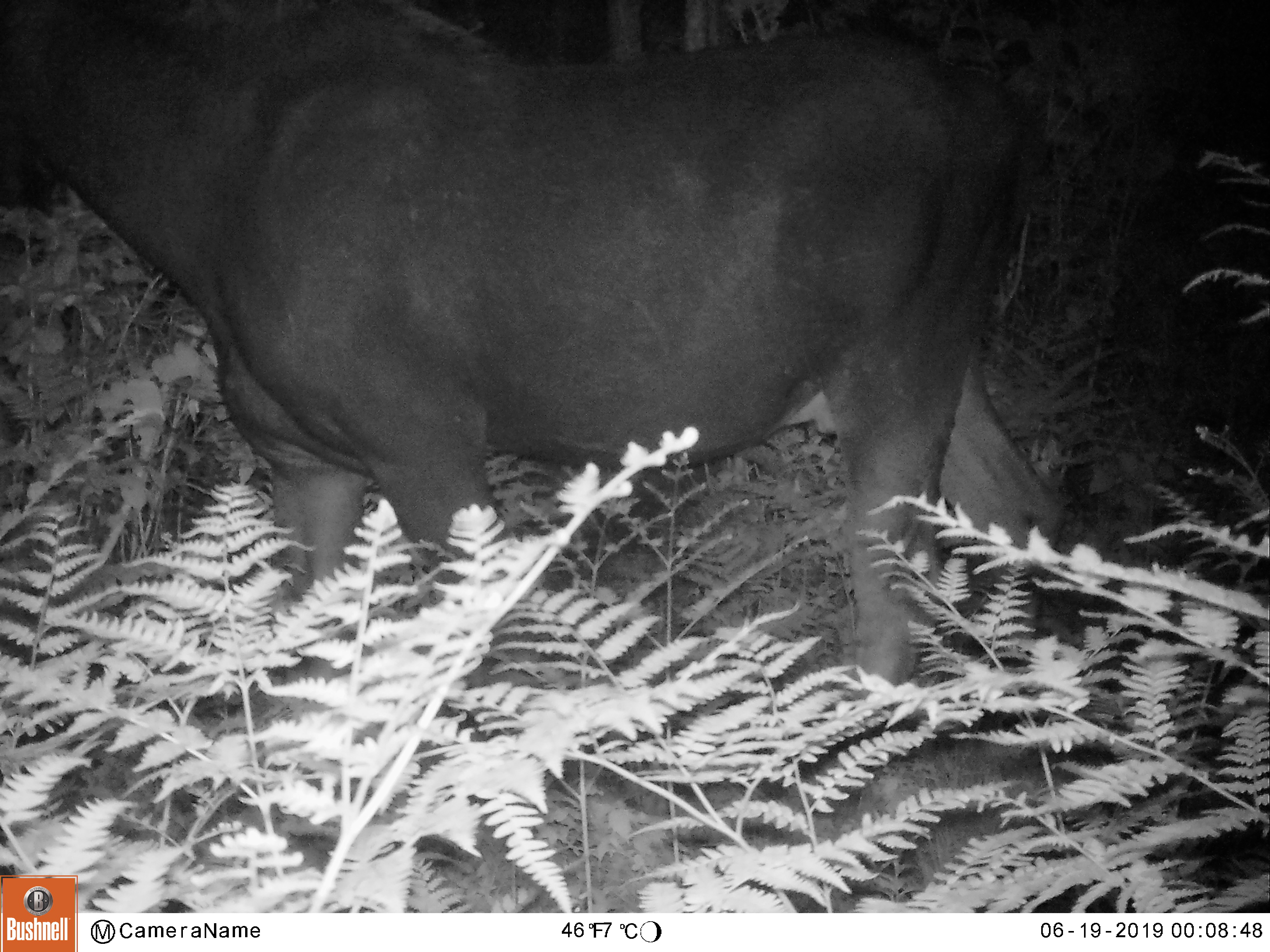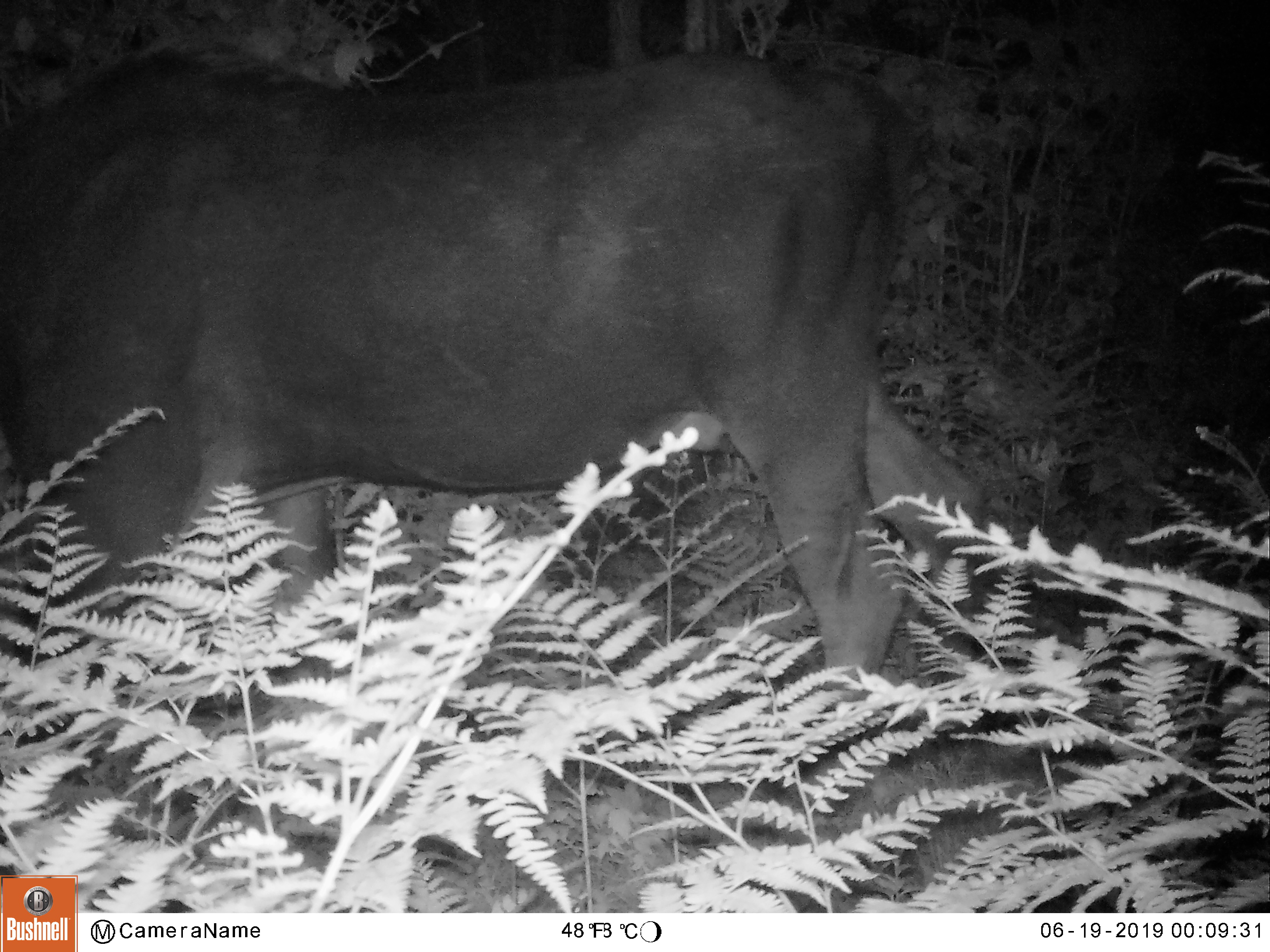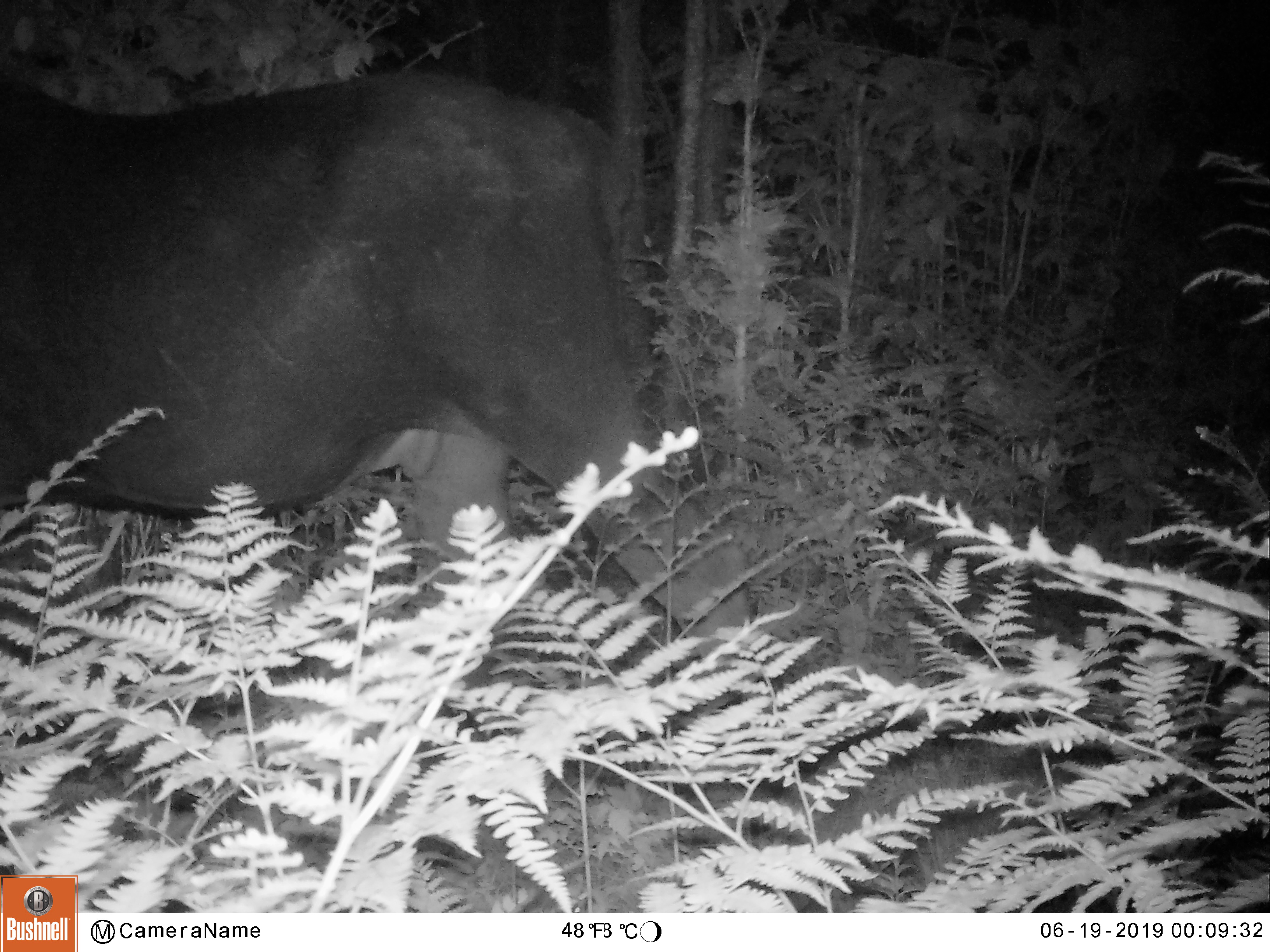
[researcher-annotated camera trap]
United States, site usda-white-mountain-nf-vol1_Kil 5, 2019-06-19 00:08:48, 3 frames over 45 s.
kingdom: Animalia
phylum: Chordata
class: Mammalia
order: Artiodactyla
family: Cervidae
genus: Alces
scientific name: Alces alces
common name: moose